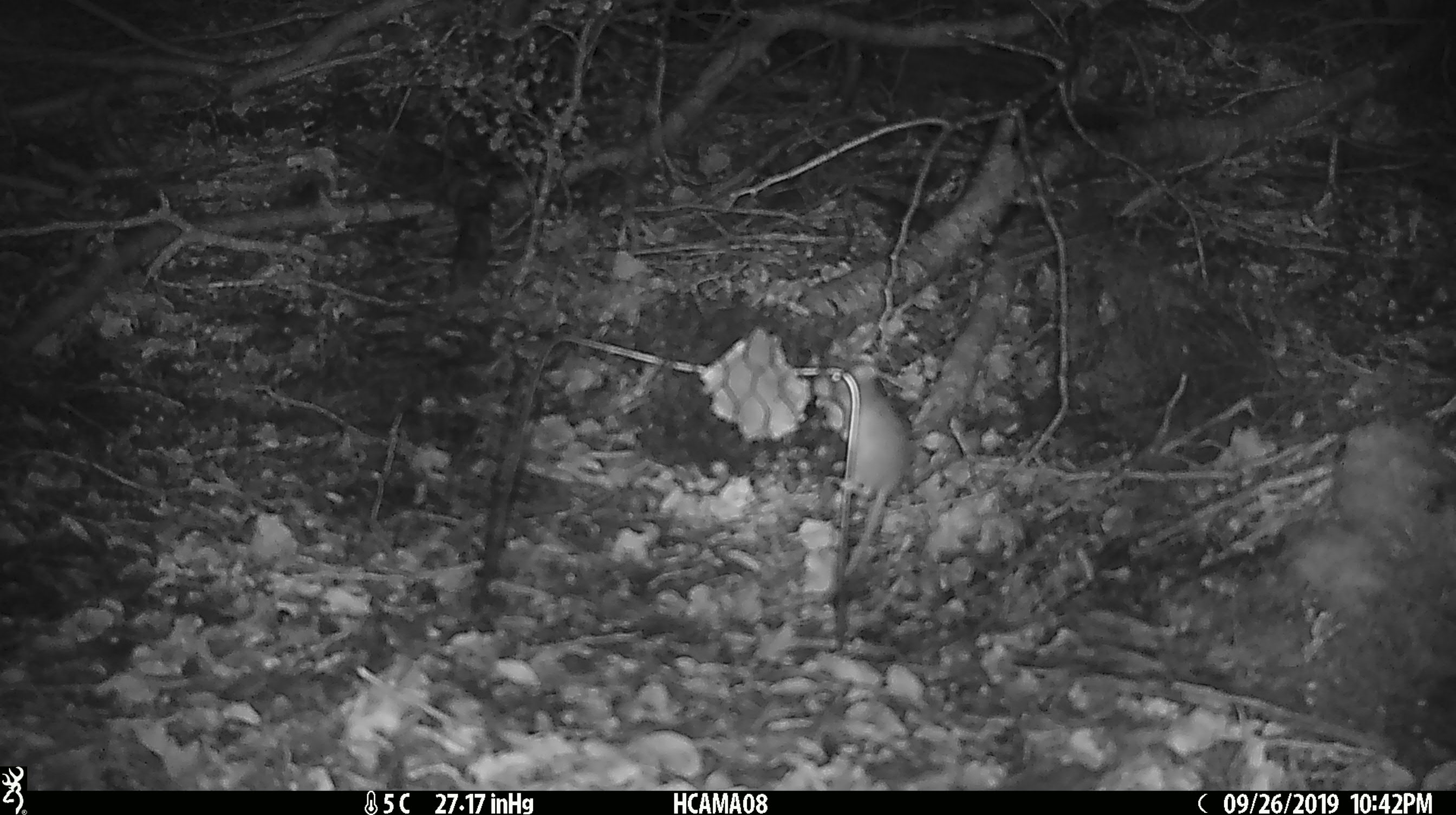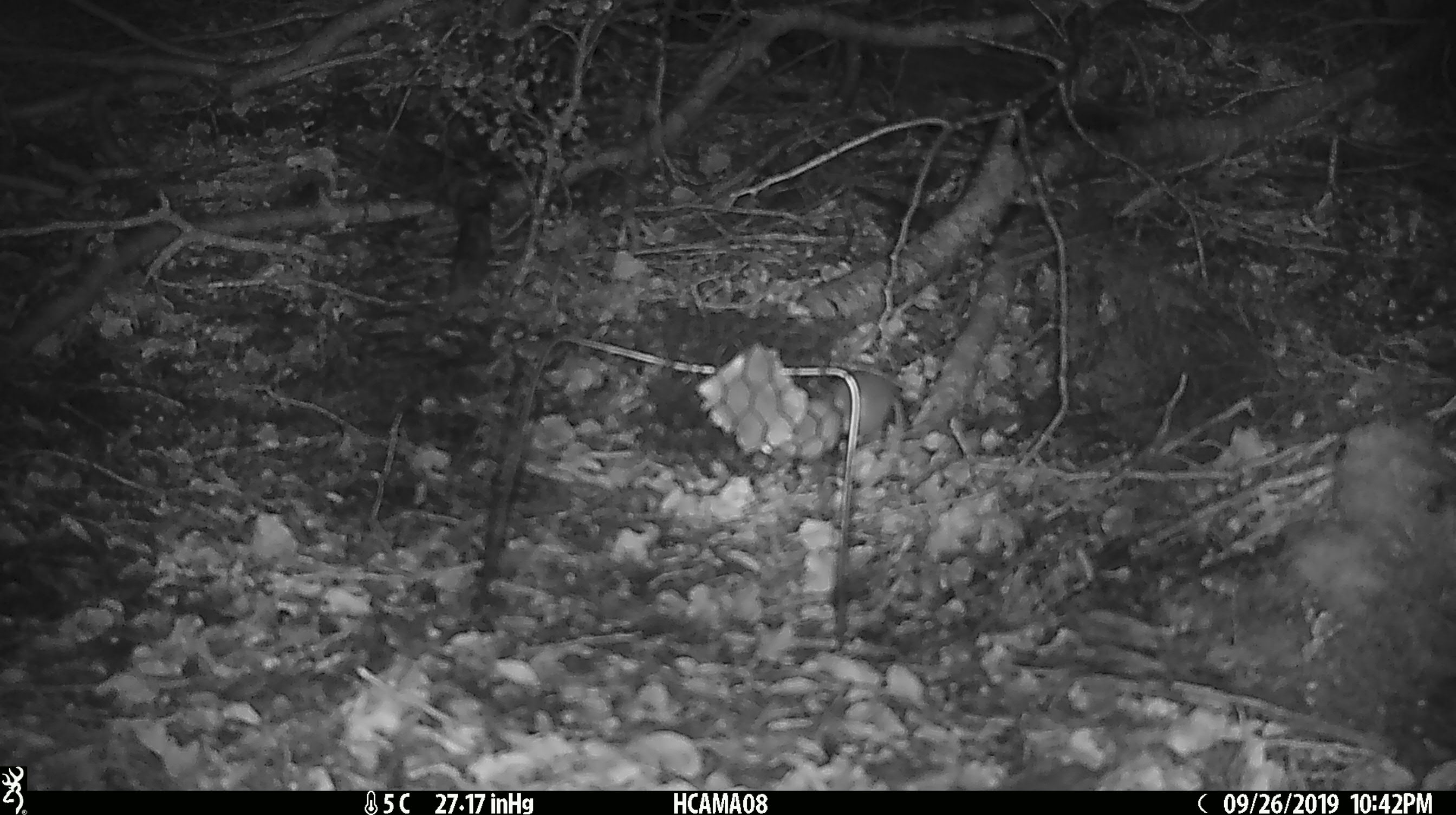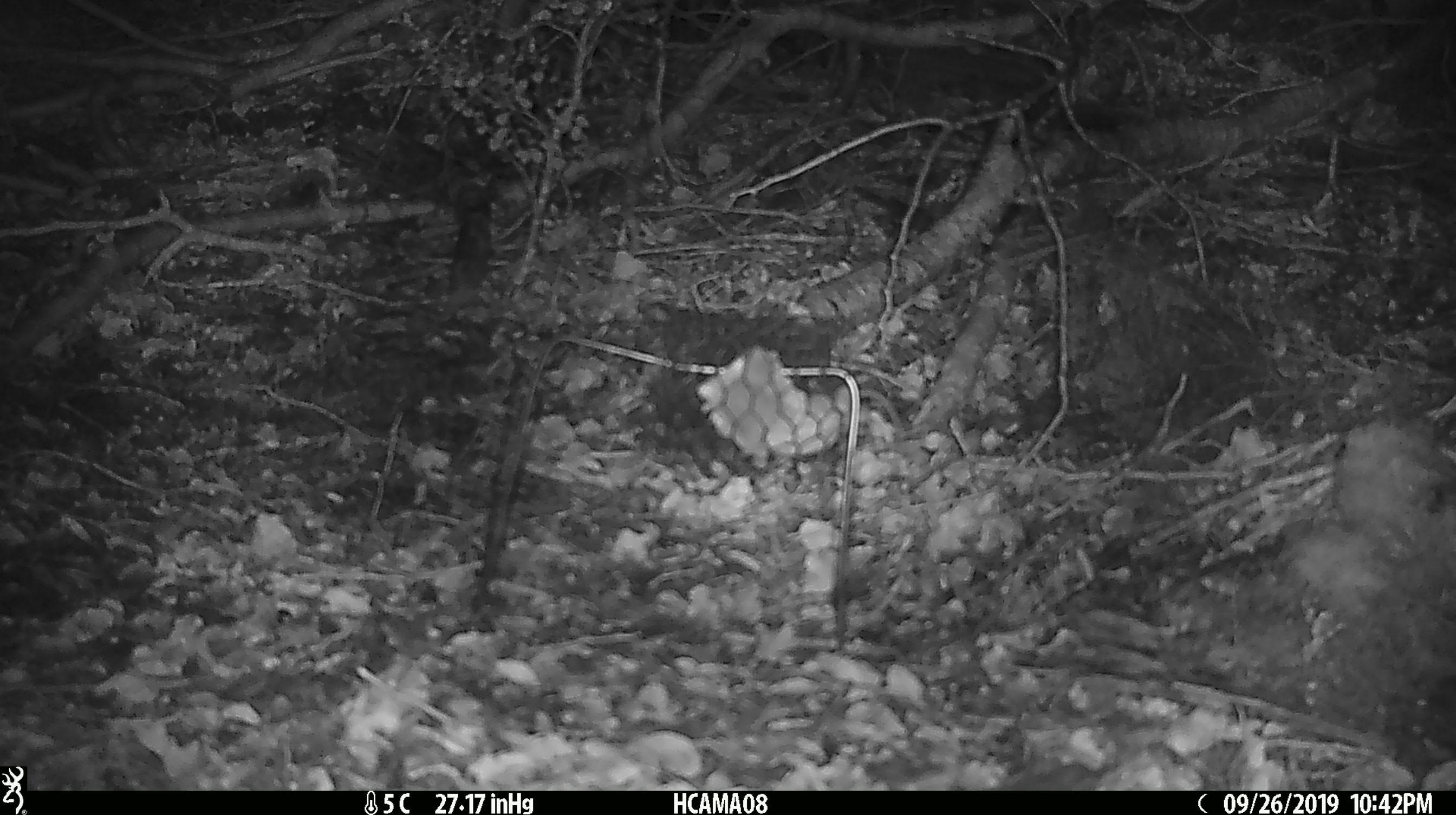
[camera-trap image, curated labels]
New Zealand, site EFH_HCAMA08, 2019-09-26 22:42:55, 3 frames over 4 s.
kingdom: Animalia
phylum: Chordata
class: Mammalia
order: Rodentia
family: Muridae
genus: Mus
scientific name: Mus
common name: mouse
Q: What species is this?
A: Mouse (Mus).